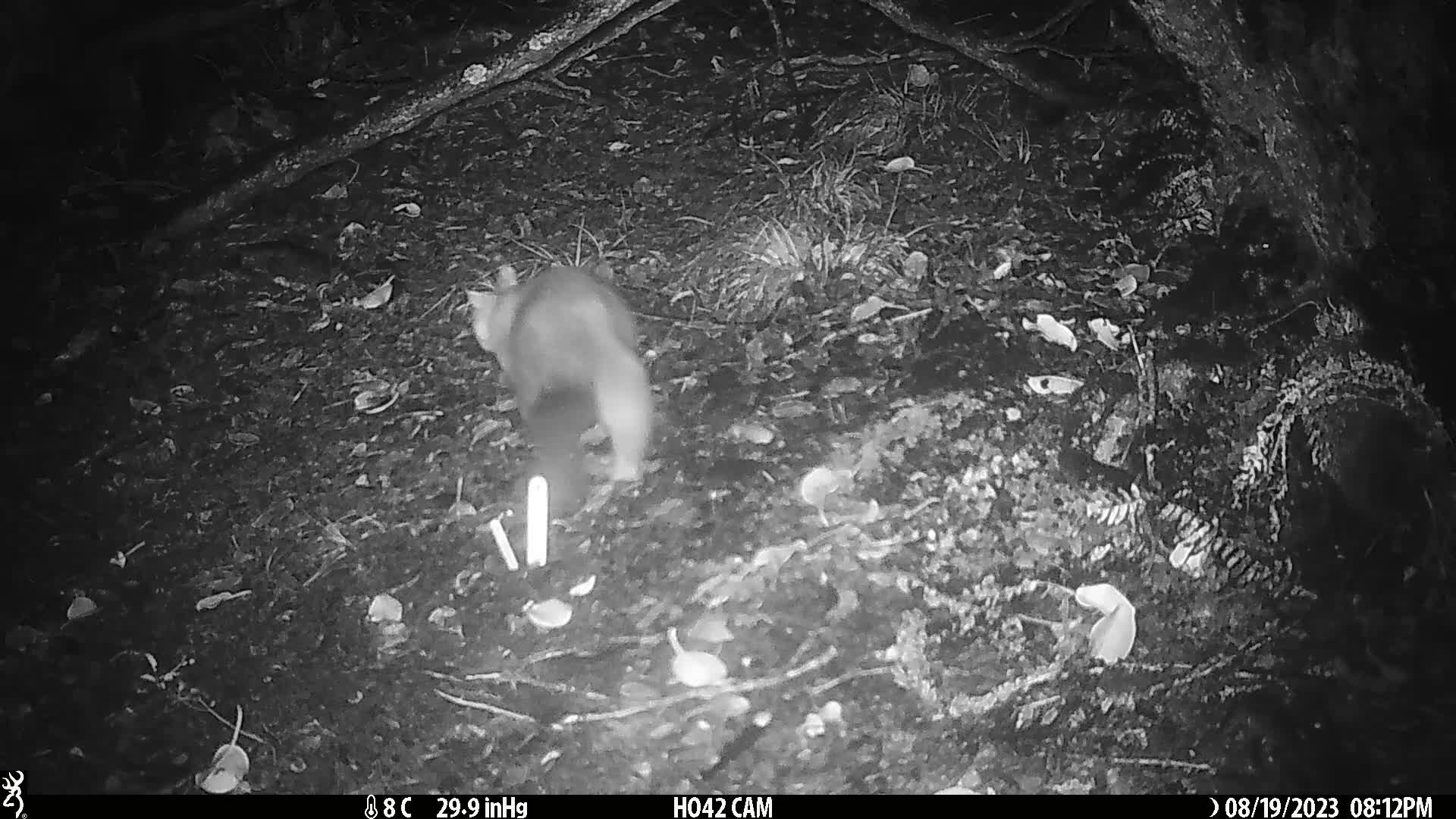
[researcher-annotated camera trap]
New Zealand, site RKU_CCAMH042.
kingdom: Animalia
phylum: Chordata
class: Mammalia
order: Diprotodontia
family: Phalangeridae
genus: Trichosurus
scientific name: Trichosurus vulpecula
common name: common brushtail possum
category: possum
Possum (common brushtail possum) (Trichosurus vulpecula).